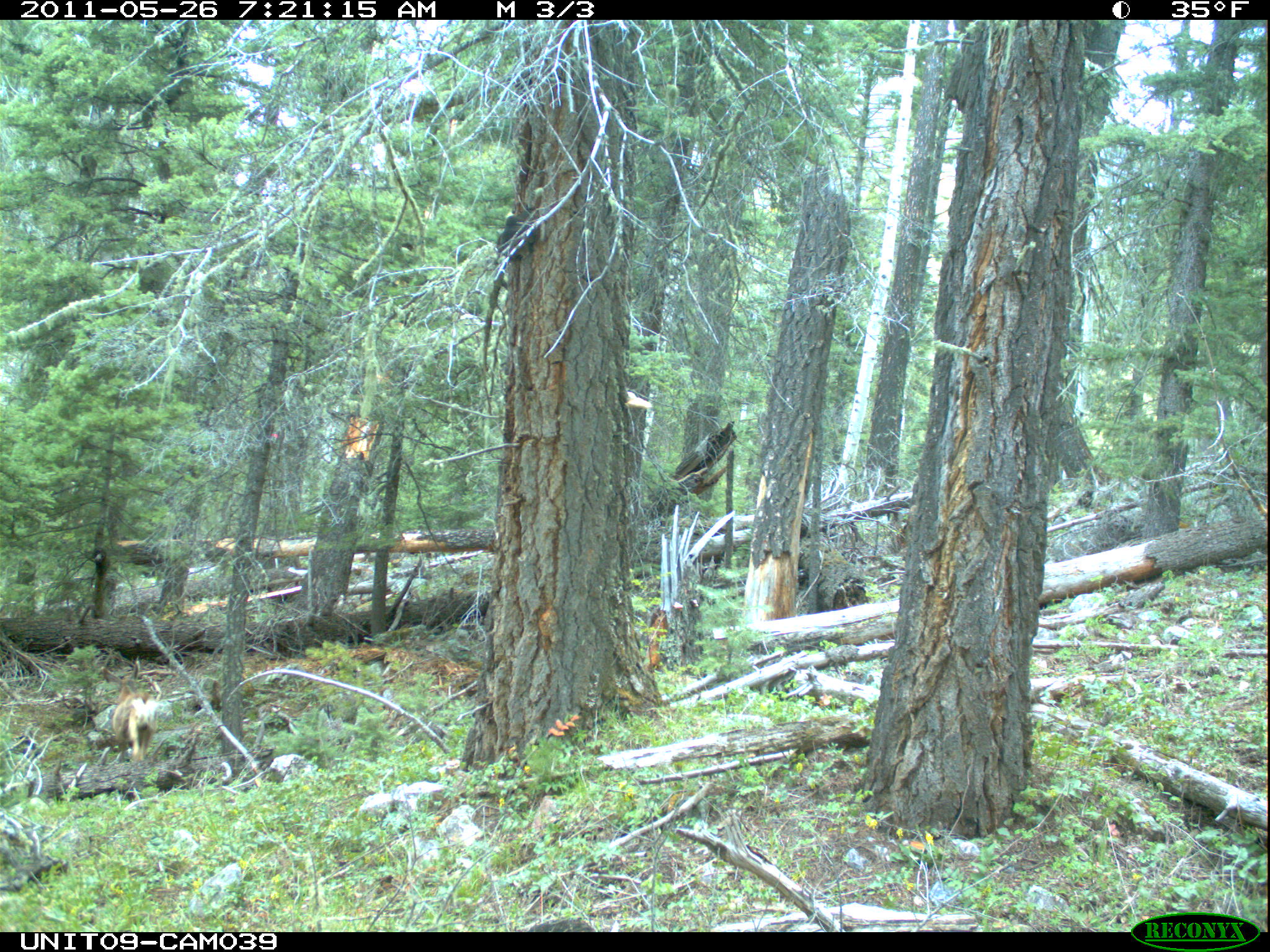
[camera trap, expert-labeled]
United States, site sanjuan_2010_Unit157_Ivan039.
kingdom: Animalia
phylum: Chordata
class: Mammalia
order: Artiodactyla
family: Cervidae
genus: Odocoileus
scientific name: Odocoileus hemionus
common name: mule deer